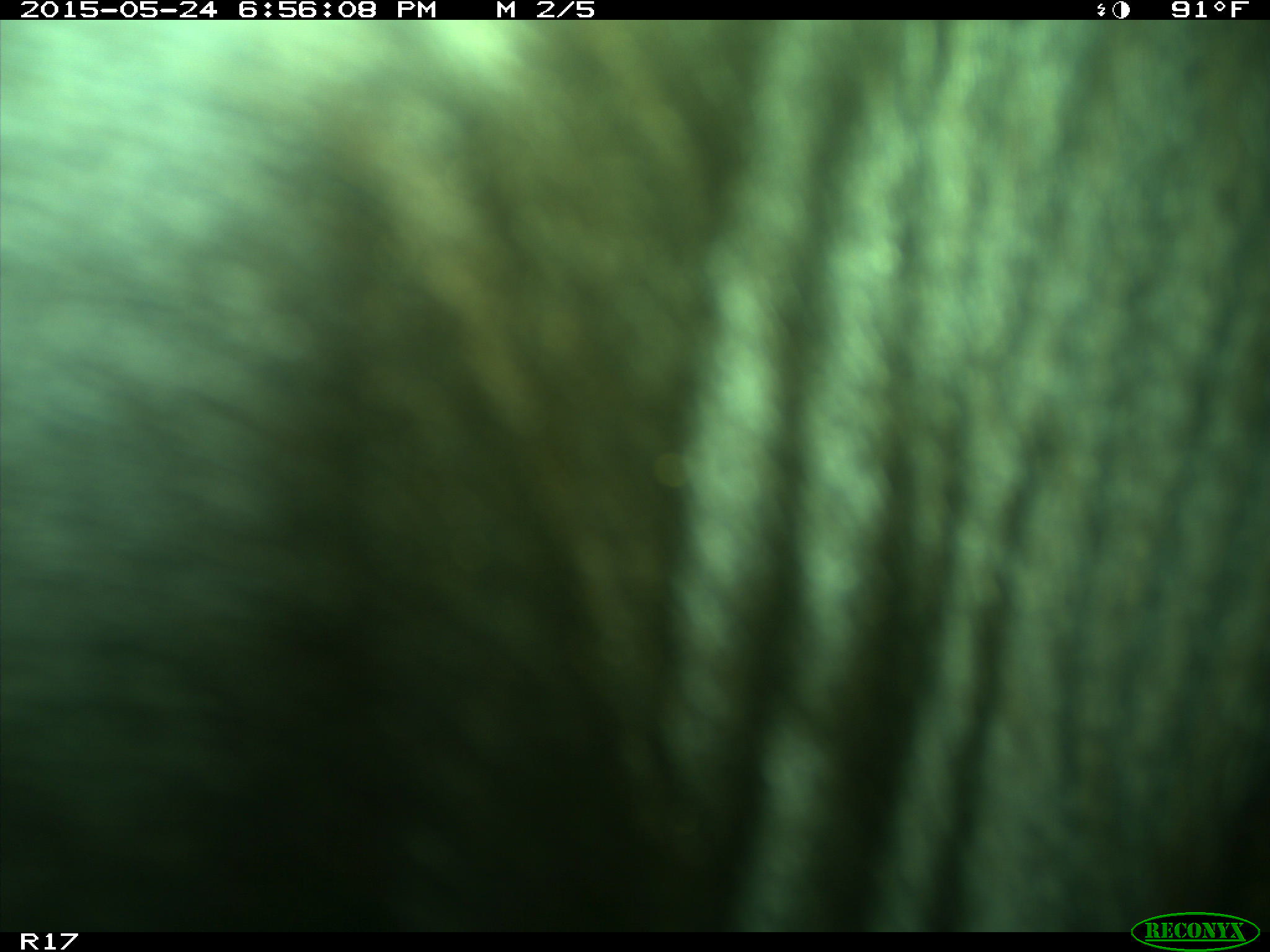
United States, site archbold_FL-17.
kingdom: Animalia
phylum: Chordata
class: Mammalia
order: Artiodactyla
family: Bovidae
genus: Bos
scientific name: Bos taurus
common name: domestic cow